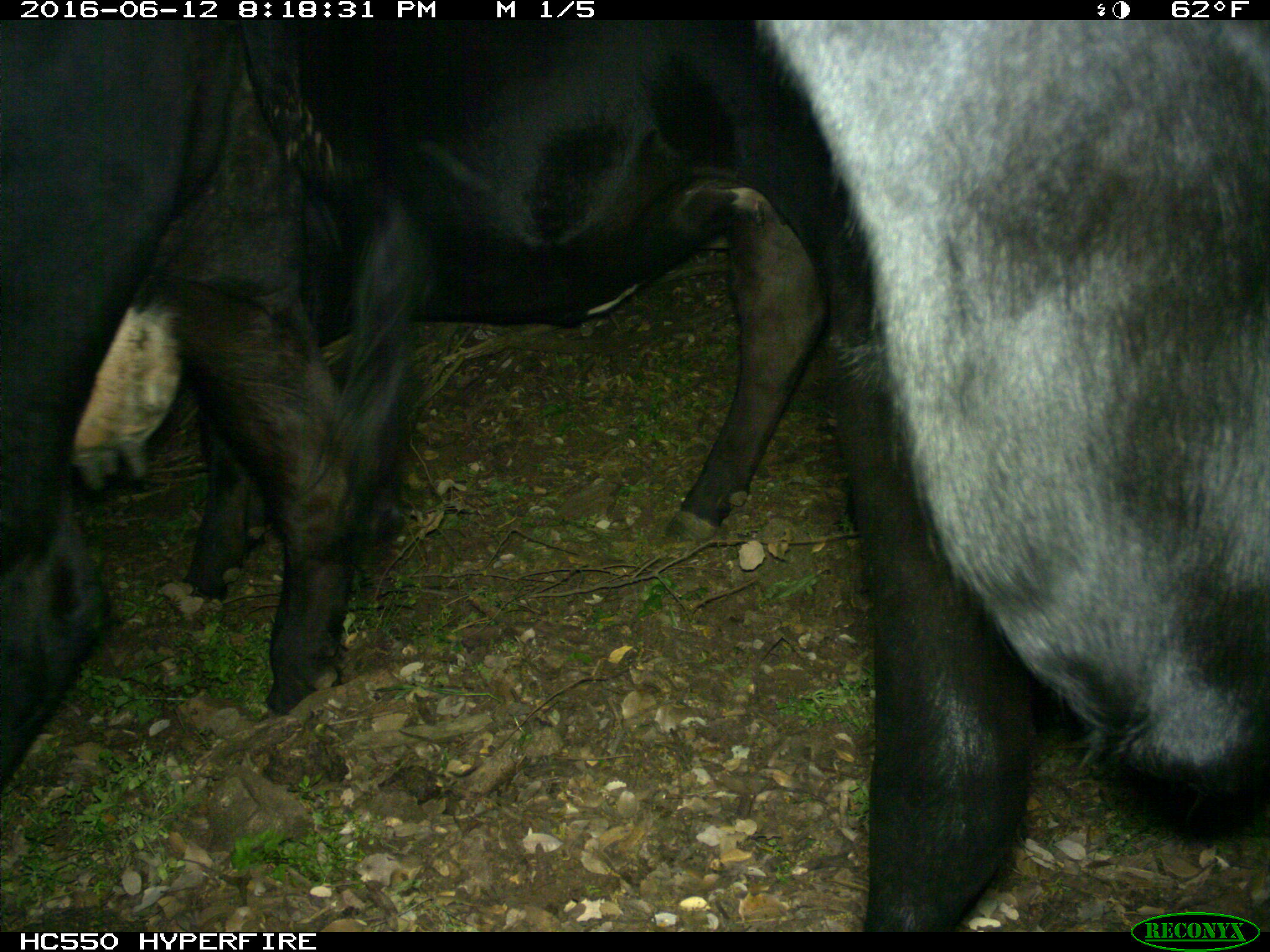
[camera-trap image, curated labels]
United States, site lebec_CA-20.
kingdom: Animalia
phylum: Chordata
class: Mammalia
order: Artiodactyla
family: Bovidae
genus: Bos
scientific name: Bos taurus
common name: domestic cow